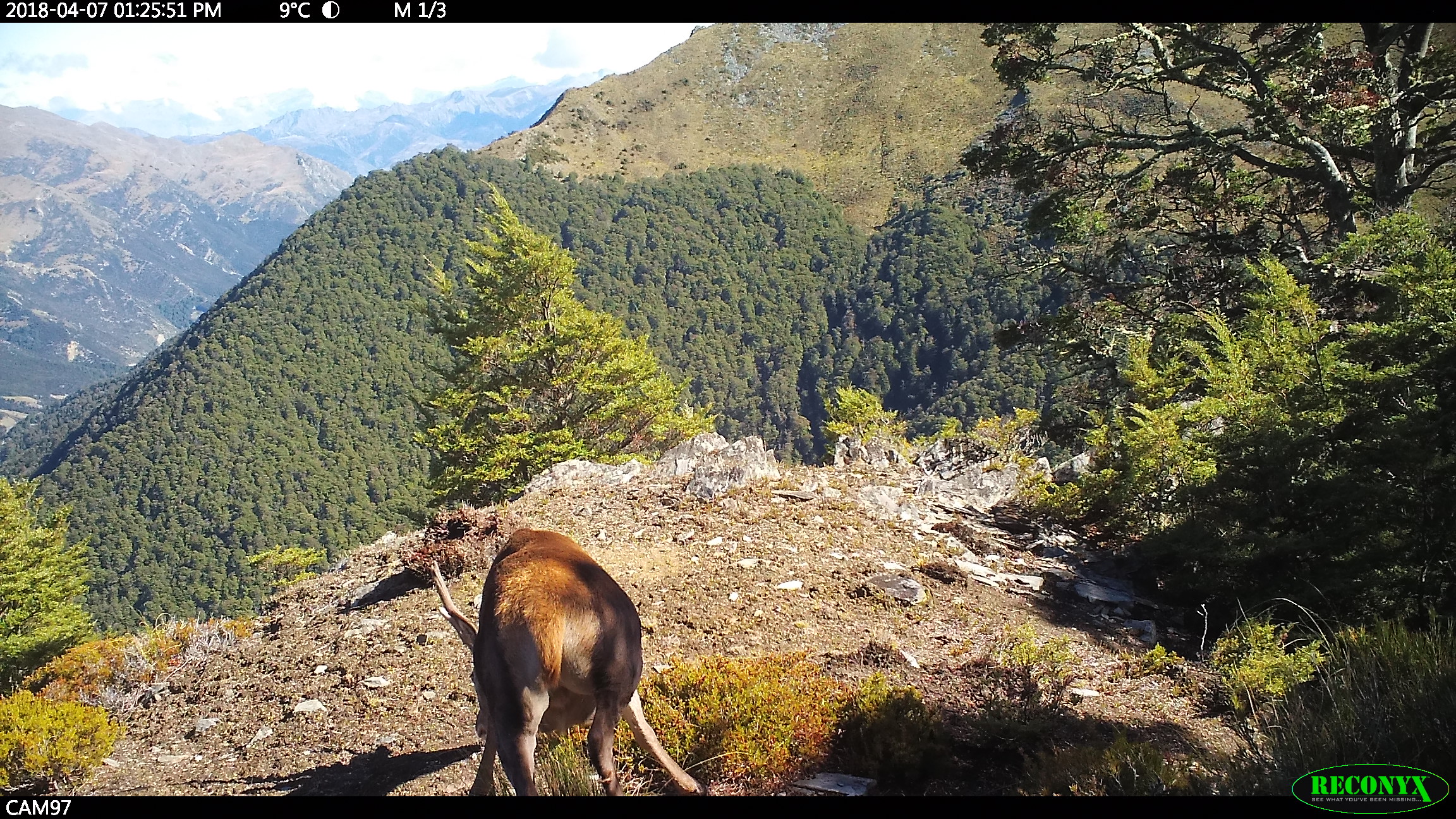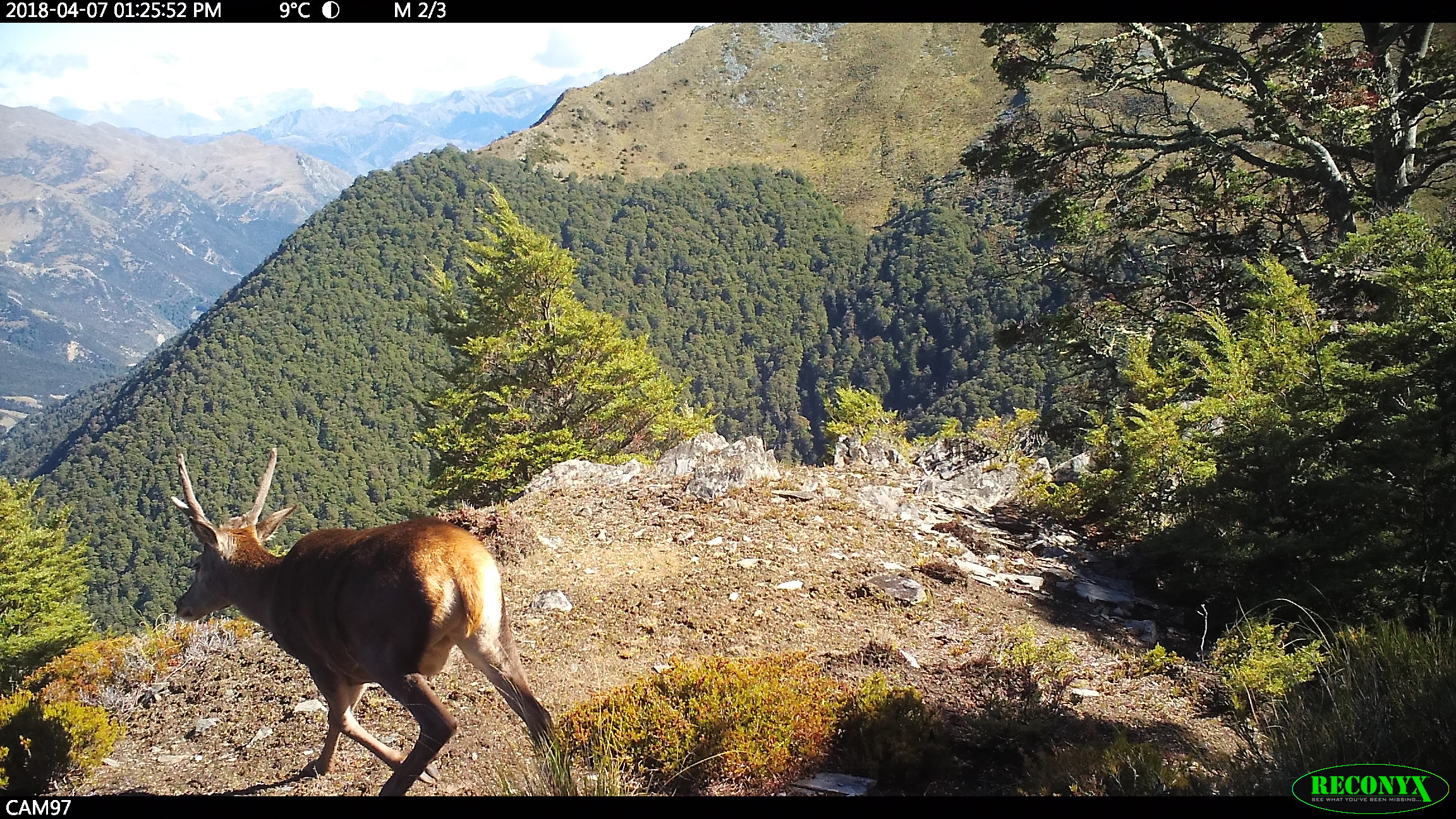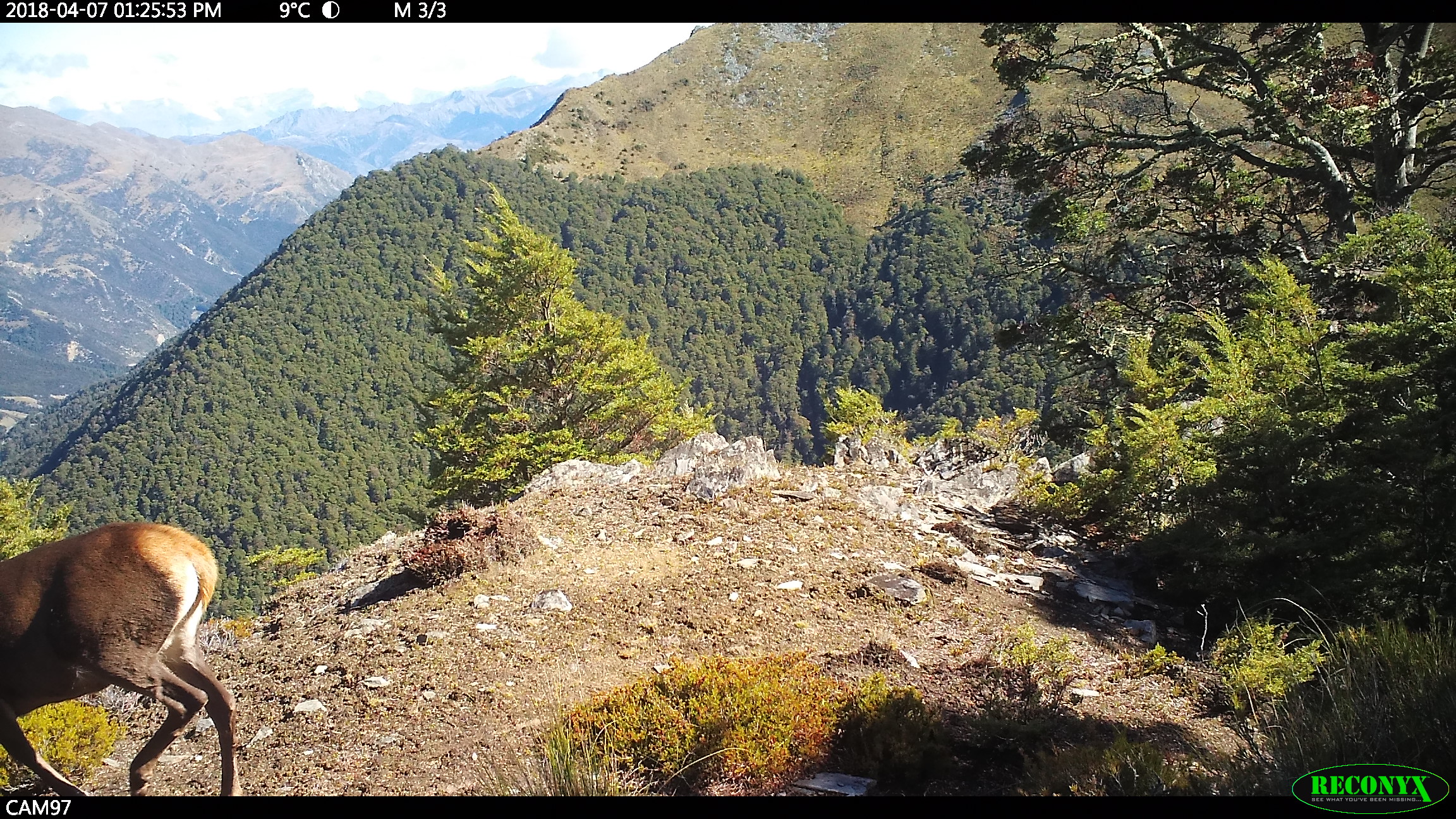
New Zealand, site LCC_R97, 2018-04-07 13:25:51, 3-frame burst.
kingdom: Animalia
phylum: Chordata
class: Mammalia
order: Artiodactyla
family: Cervidae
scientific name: Cervidae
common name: deer